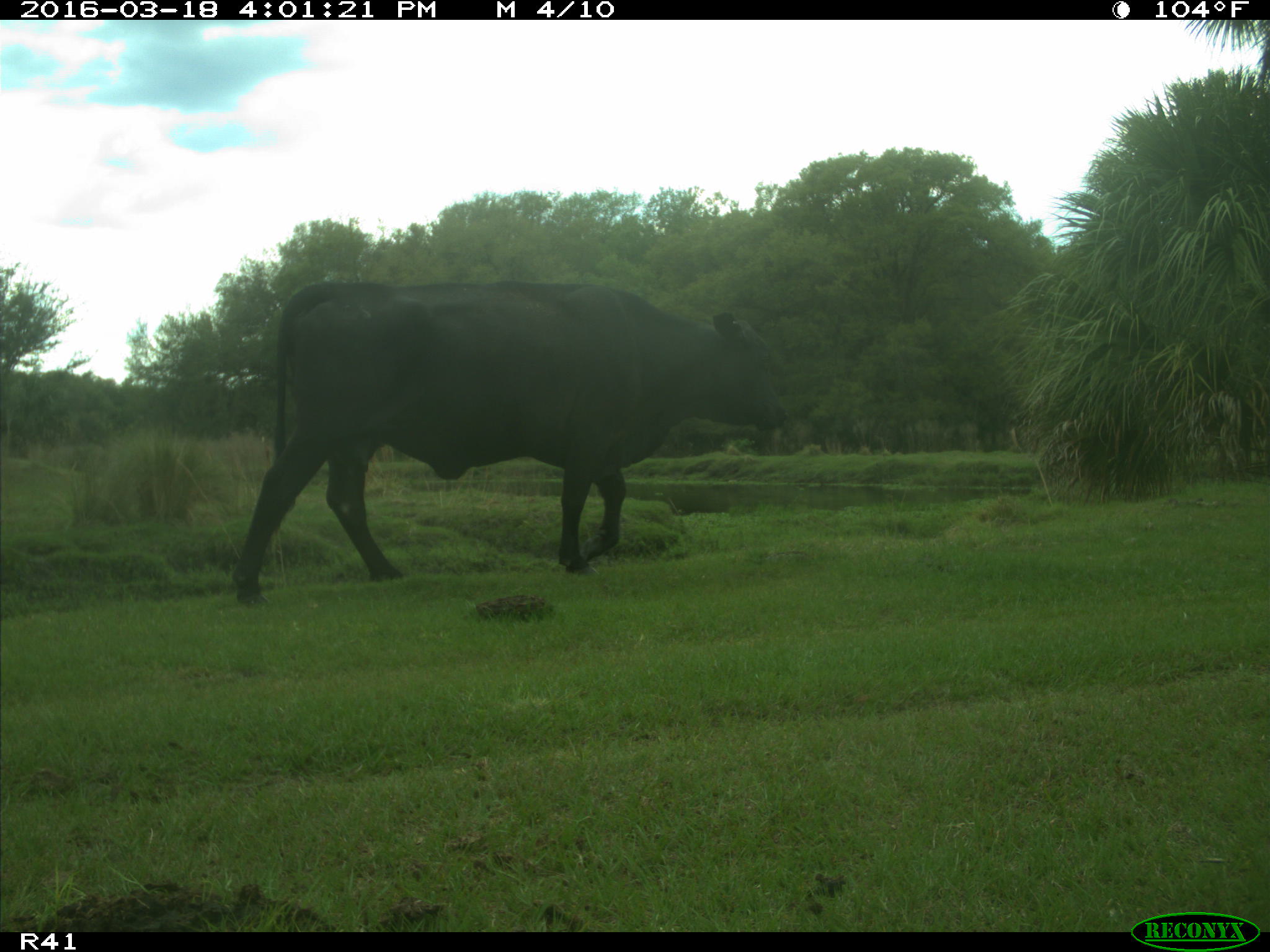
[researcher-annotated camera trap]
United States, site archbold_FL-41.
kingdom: Animalia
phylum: Chordata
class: Mammalia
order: Artiodactyla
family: Bovidae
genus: Bos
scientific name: Bos taurus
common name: domestic cow